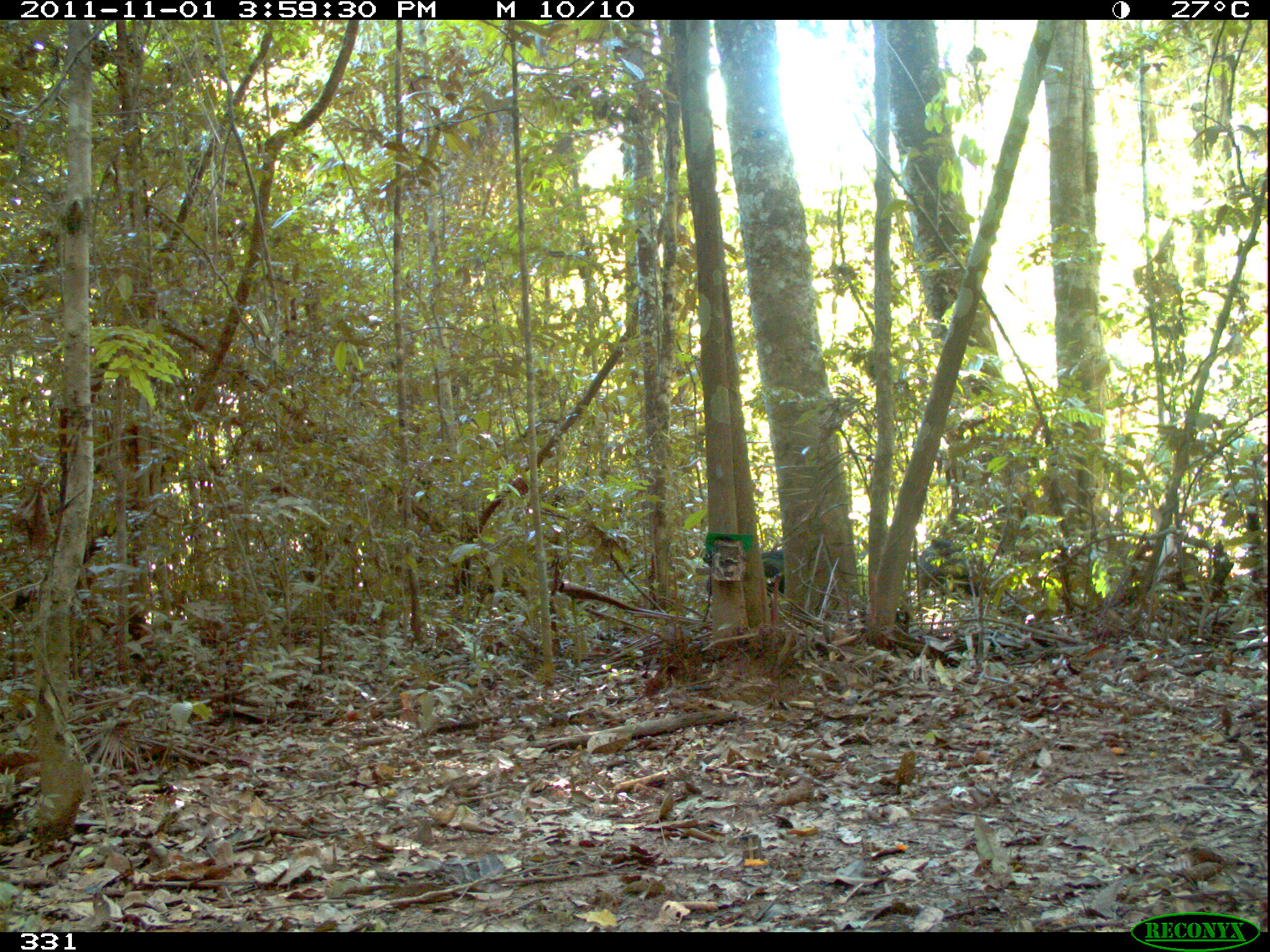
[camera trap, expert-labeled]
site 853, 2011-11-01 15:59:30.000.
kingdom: Animalia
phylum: Chordata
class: Mammalia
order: Artiodactyla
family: Tayassuidae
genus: Tayassu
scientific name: Tayassu pecari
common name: white-lipped peccary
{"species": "Tayassu pecari (white-lipped peccary)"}